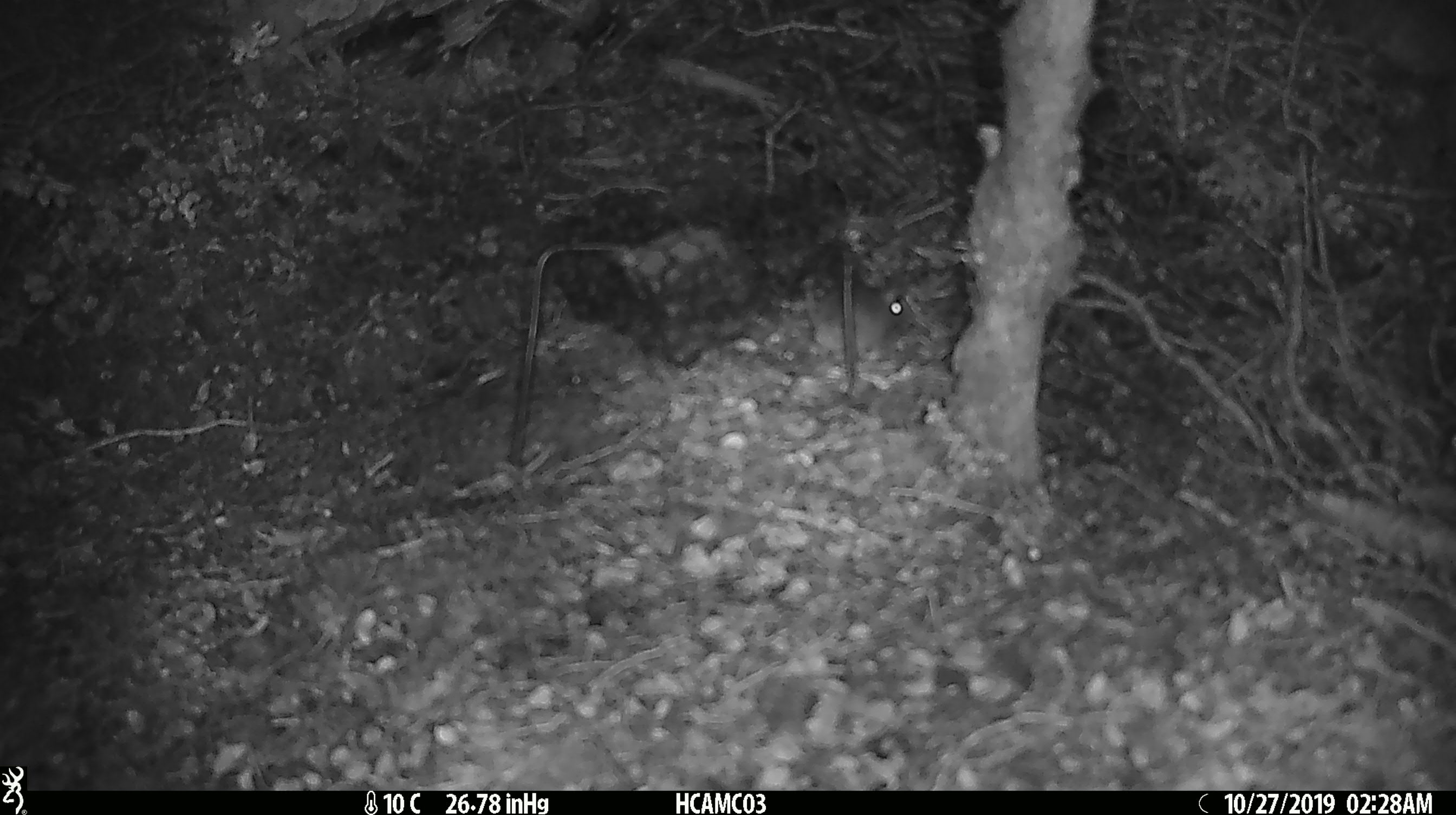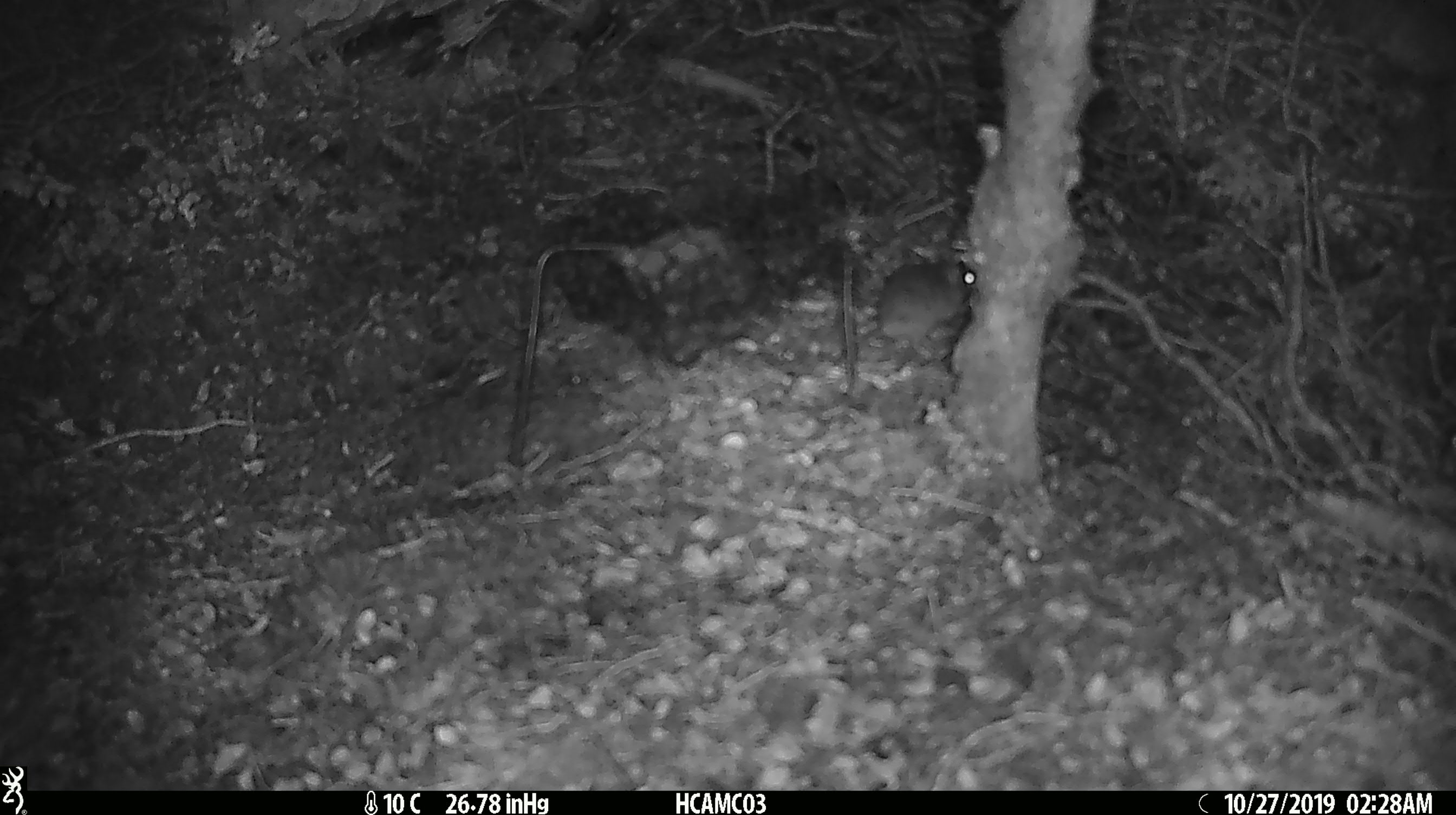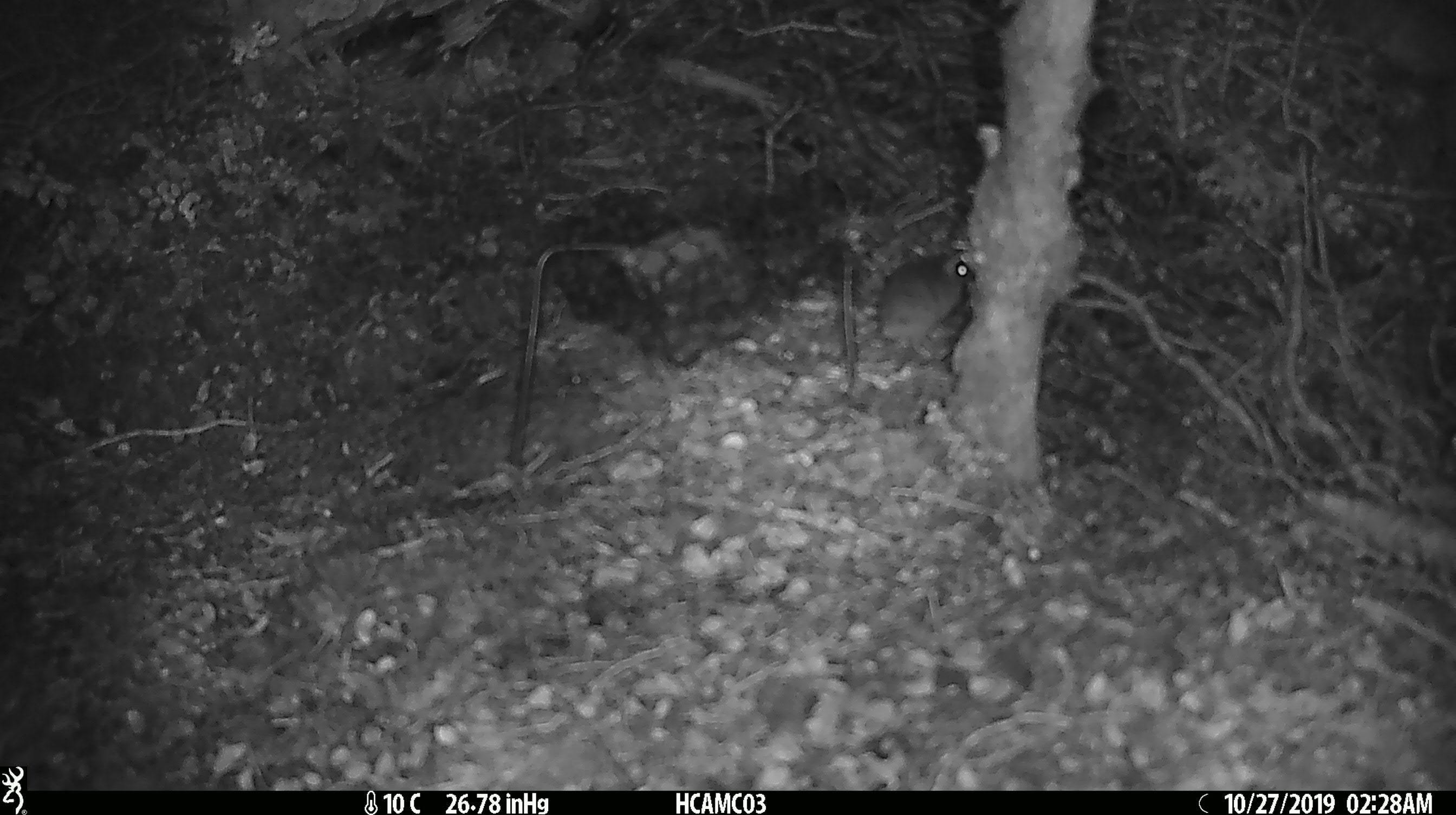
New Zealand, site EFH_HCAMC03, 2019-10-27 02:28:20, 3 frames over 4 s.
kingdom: Animalia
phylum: Chordata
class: Mammalia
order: Rodentia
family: Muridae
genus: Mus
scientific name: Mus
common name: mouse